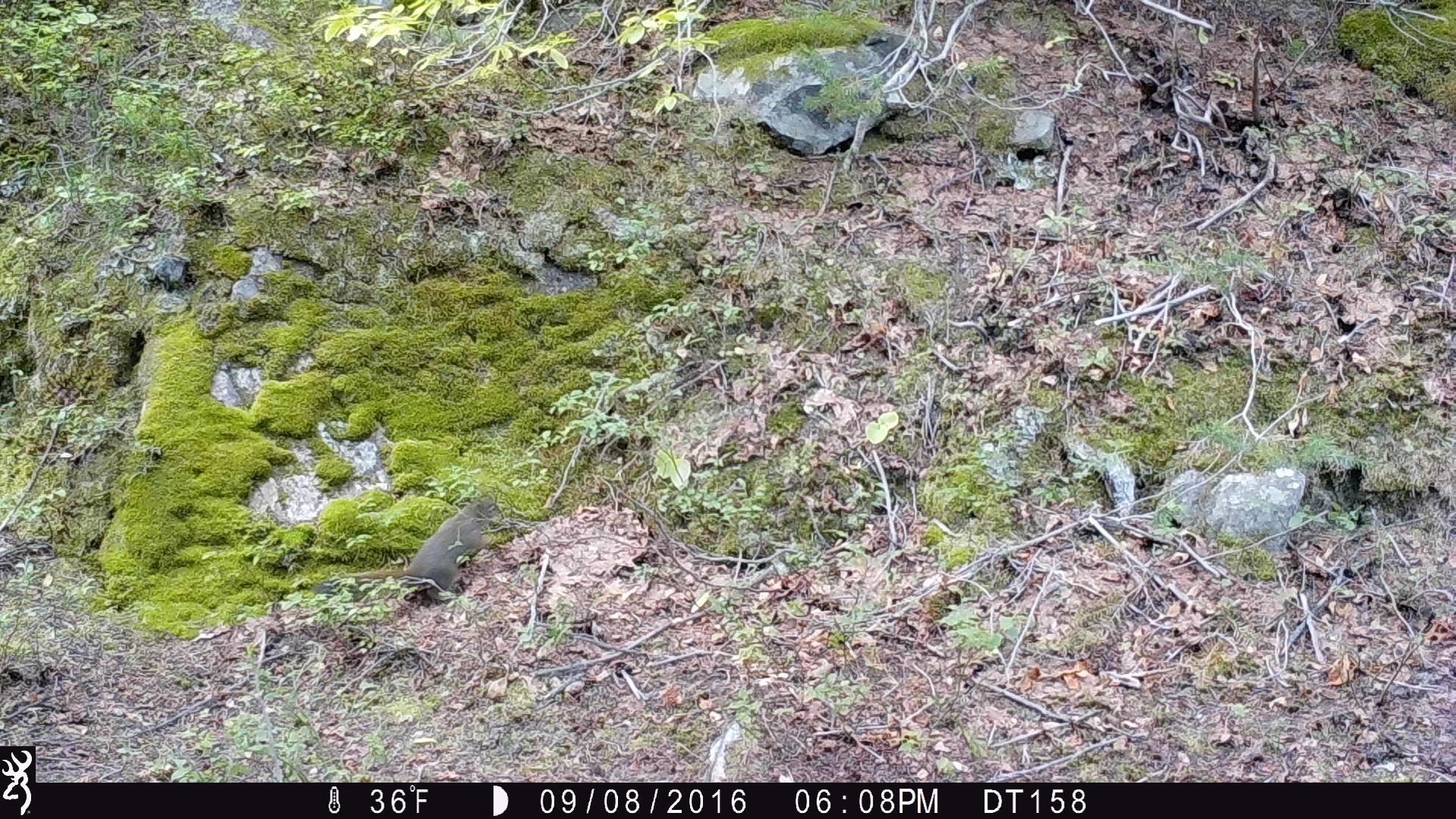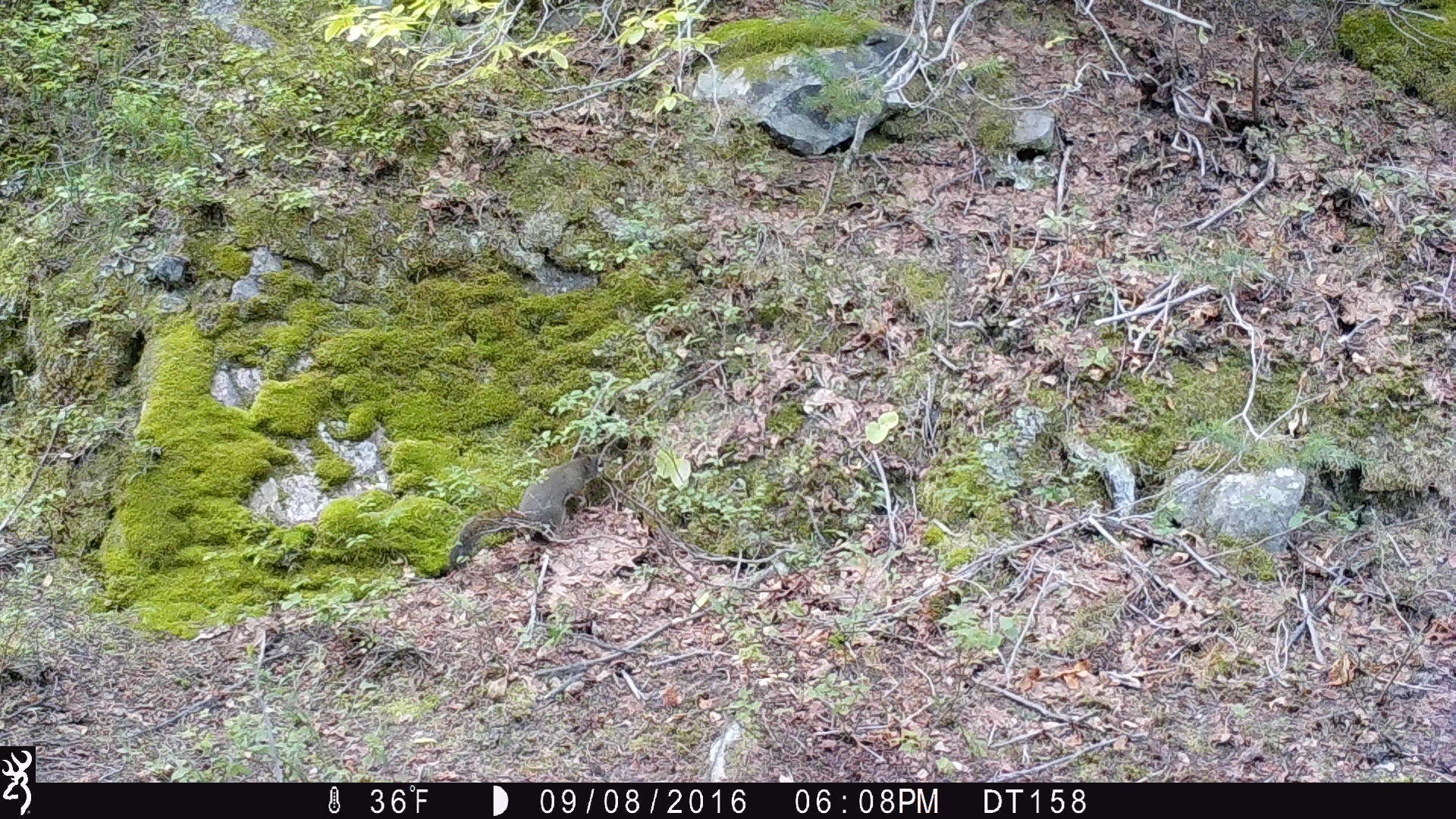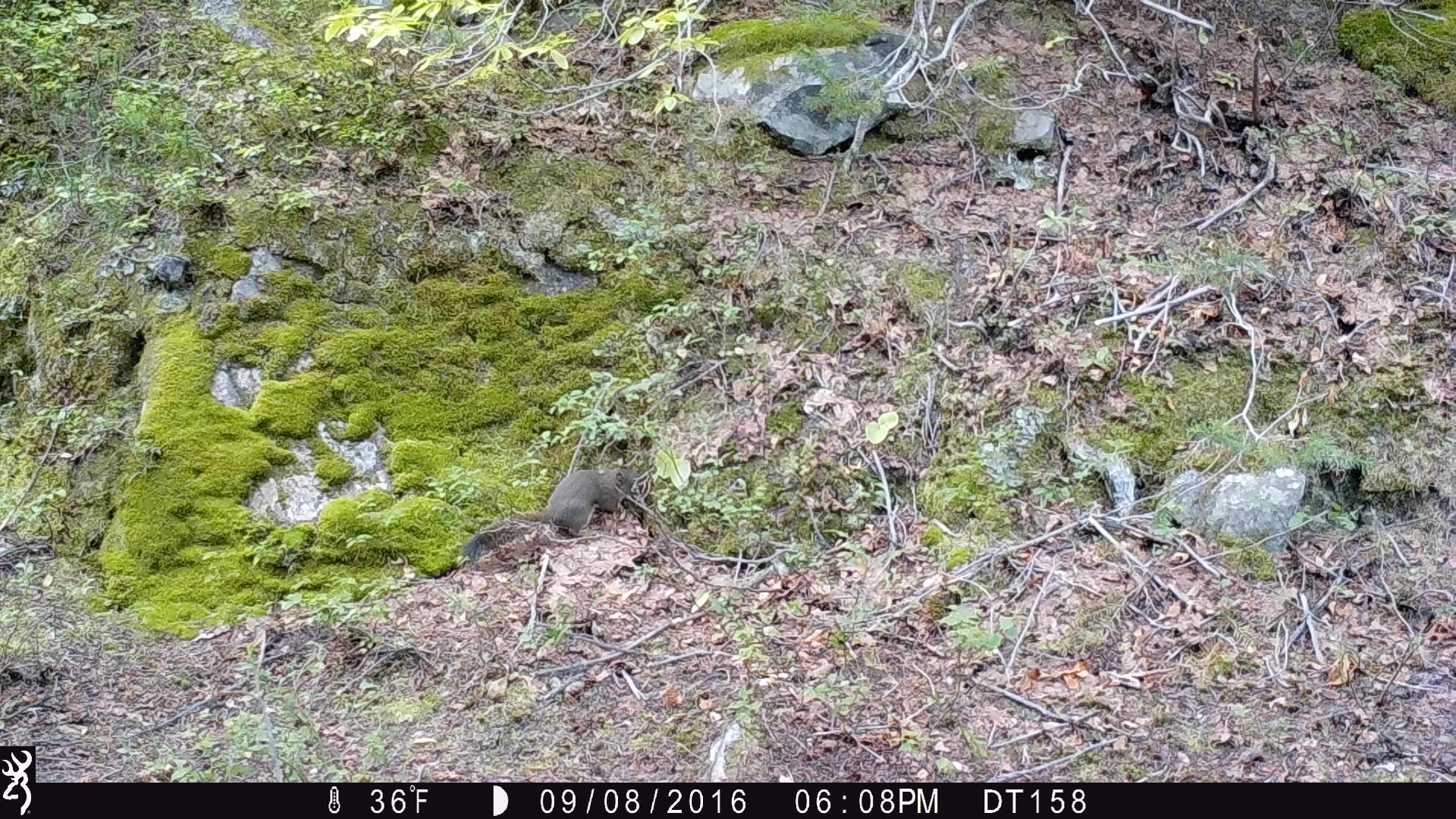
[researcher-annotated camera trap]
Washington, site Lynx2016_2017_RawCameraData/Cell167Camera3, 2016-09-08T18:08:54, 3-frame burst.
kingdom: Animalia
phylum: Chordata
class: Mammalia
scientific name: Mammalia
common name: small mammal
Small mammal (Mammalia). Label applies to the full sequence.